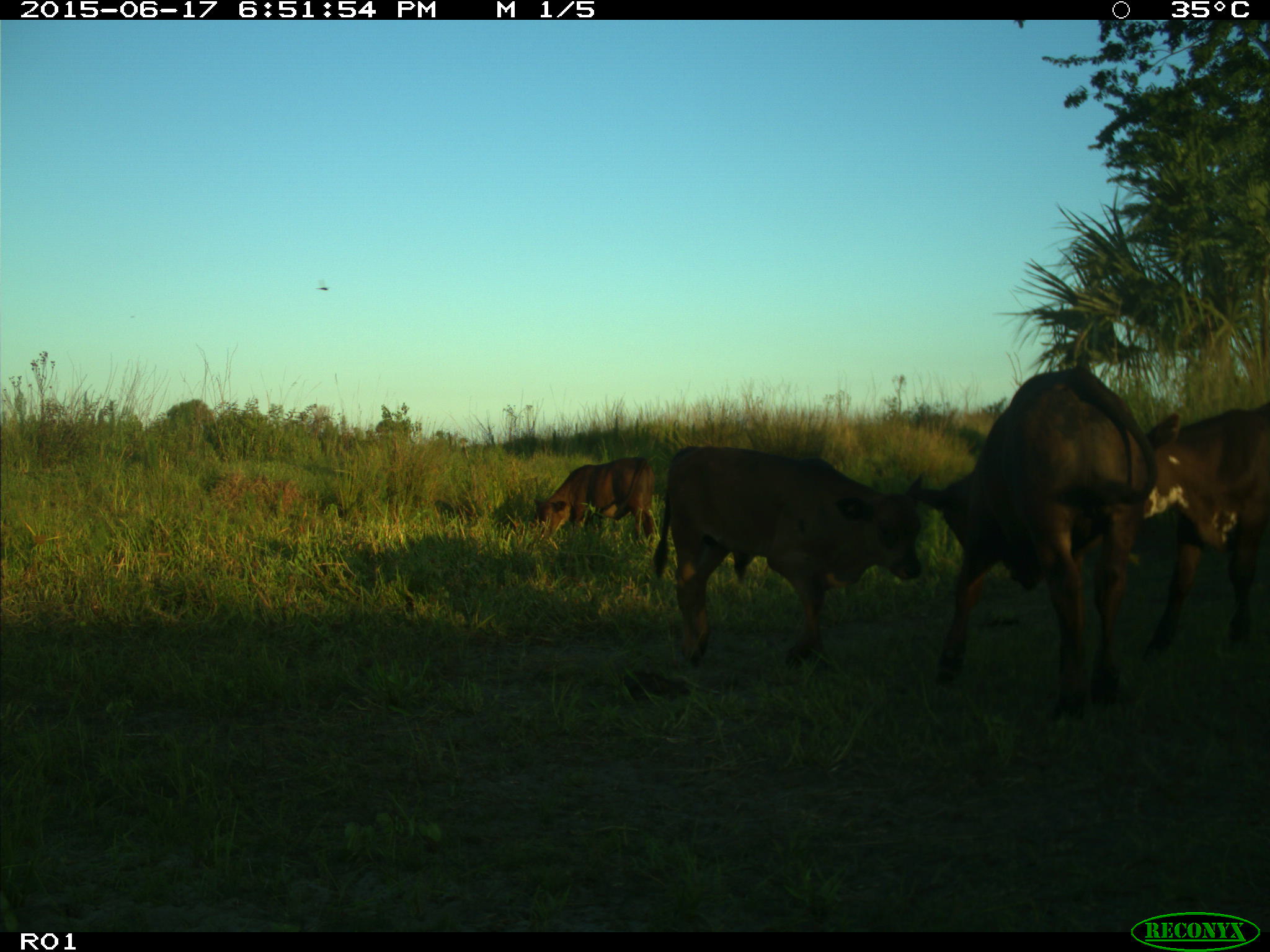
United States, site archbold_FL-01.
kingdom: Animalia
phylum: Chordata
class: Mammalia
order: Artiodactyla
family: Bovidae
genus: Bos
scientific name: Bos taurus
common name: domestic cow